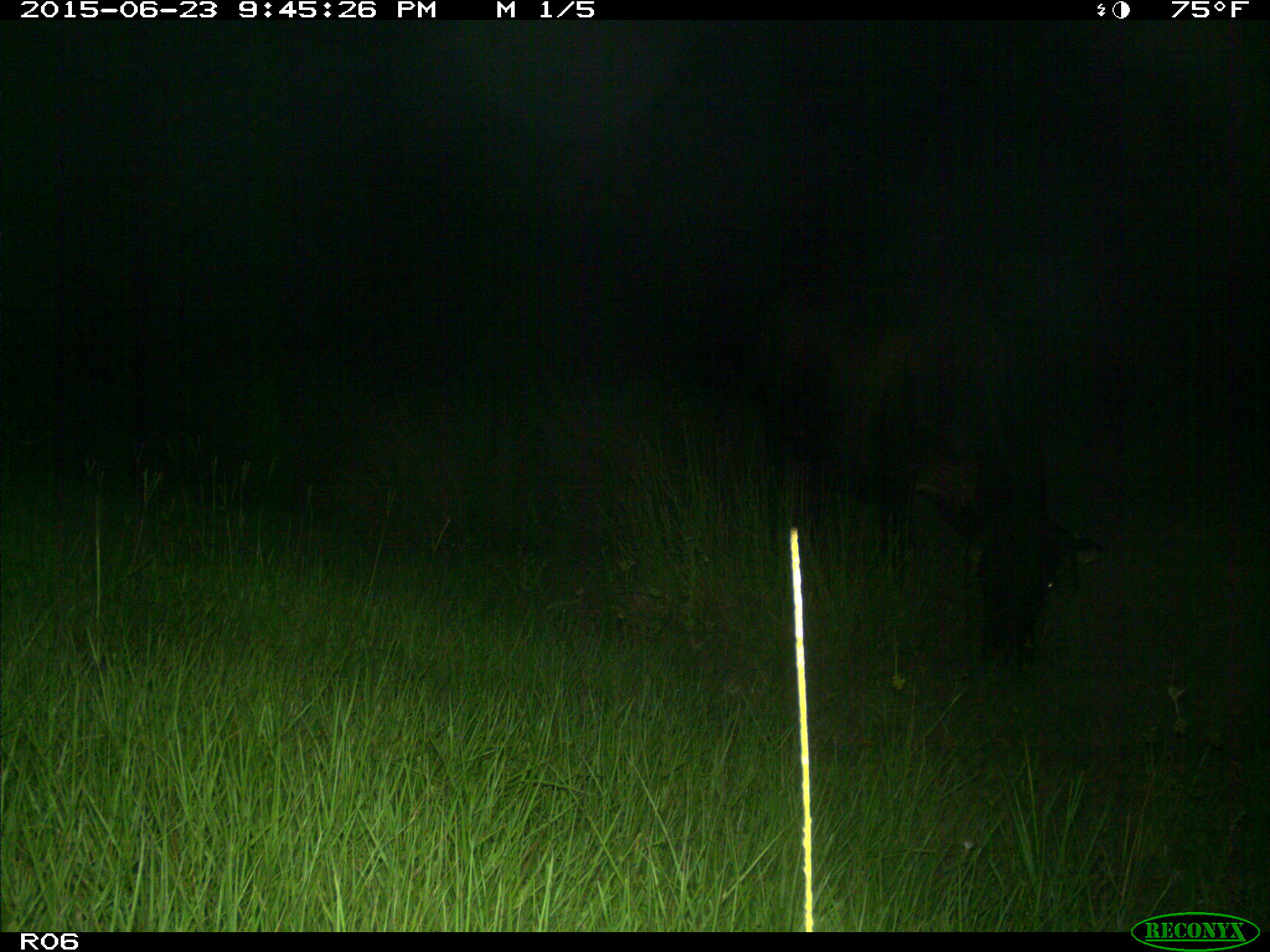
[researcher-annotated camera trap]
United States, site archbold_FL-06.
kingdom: Animalia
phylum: Chordata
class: Mammalia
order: Artiodactyla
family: Bovidae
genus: Bos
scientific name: Bos taurus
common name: domestic cow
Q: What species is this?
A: Bos taurus (domestic cow).